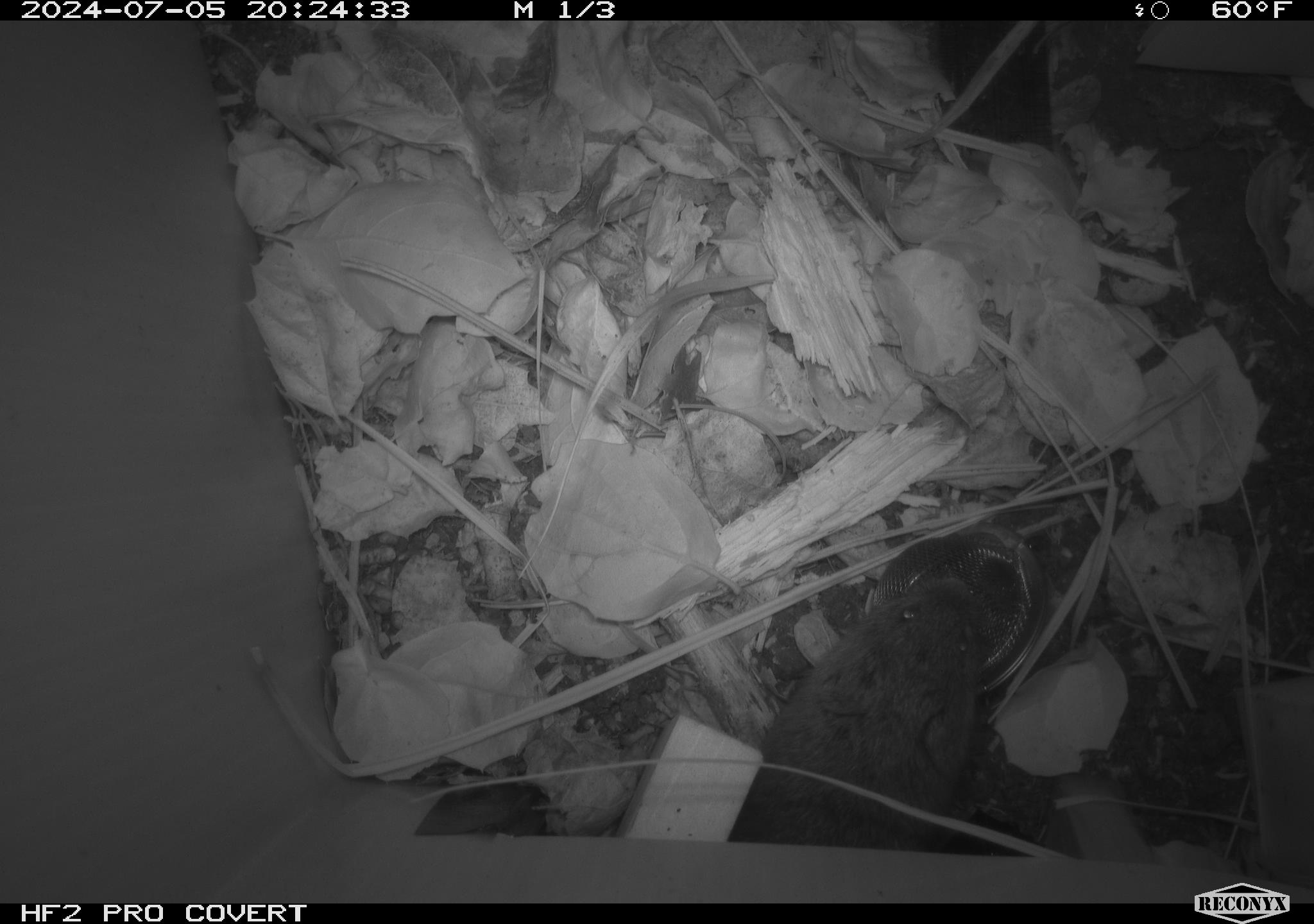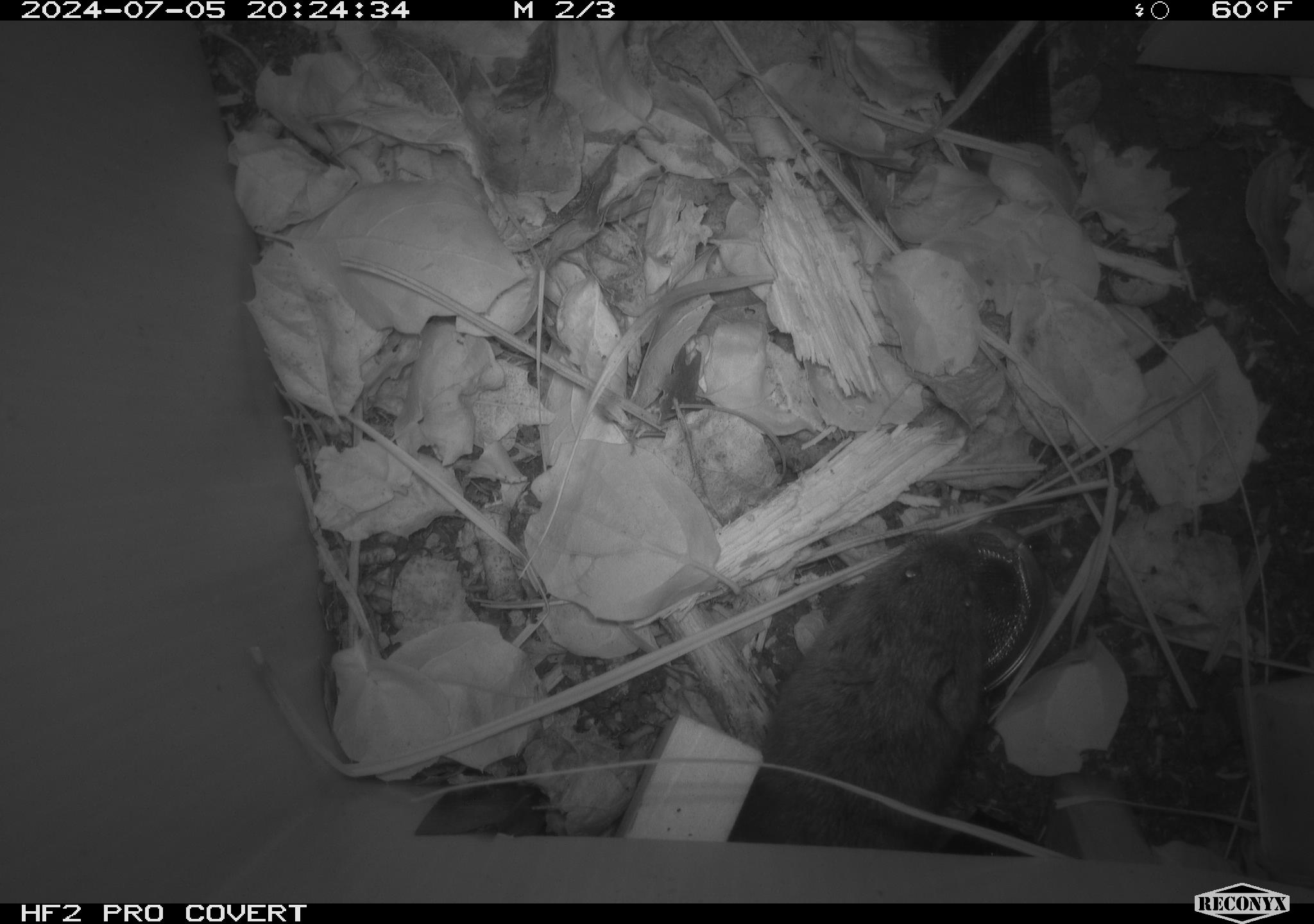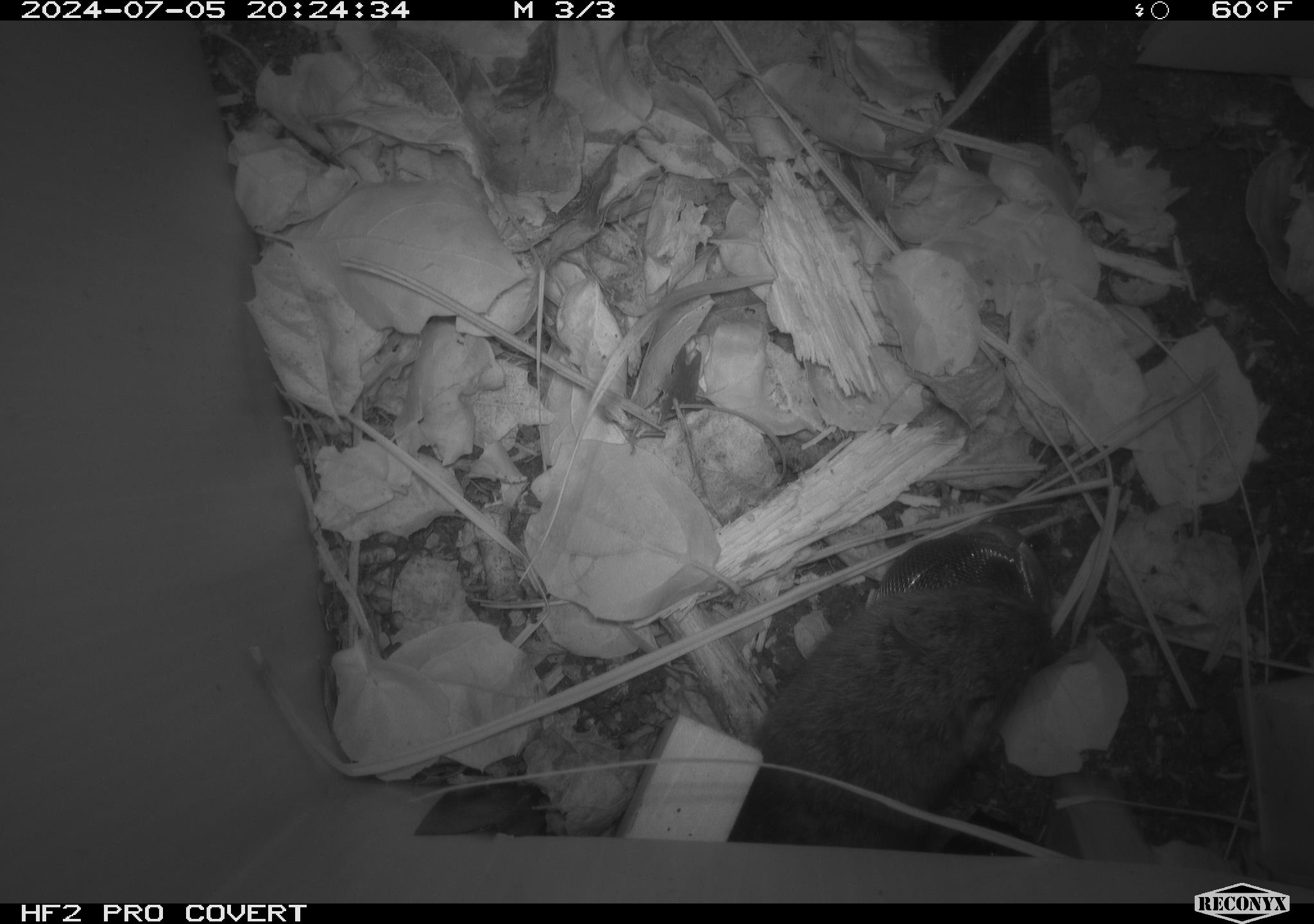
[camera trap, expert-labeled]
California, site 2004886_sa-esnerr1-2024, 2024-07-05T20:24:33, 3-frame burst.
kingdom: Animalia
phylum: Chordata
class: Mammalia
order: Rodentia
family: Cricetidae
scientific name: Cricetidae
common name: hamsters, voles, lemmings, and allies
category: cricetidae family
Cricetidae family (hamsters, voles, lemmings, and allies) (Cricetidae).